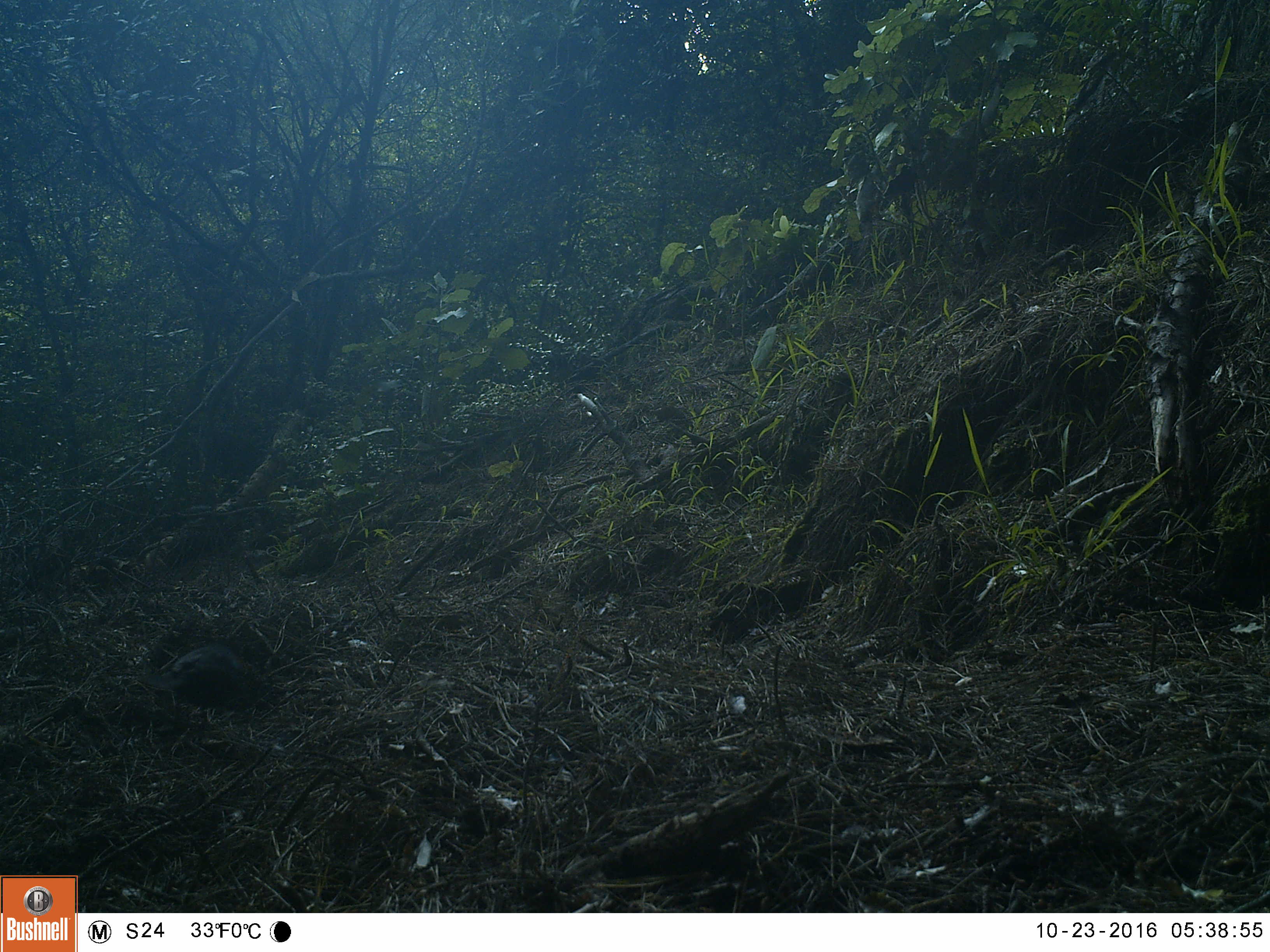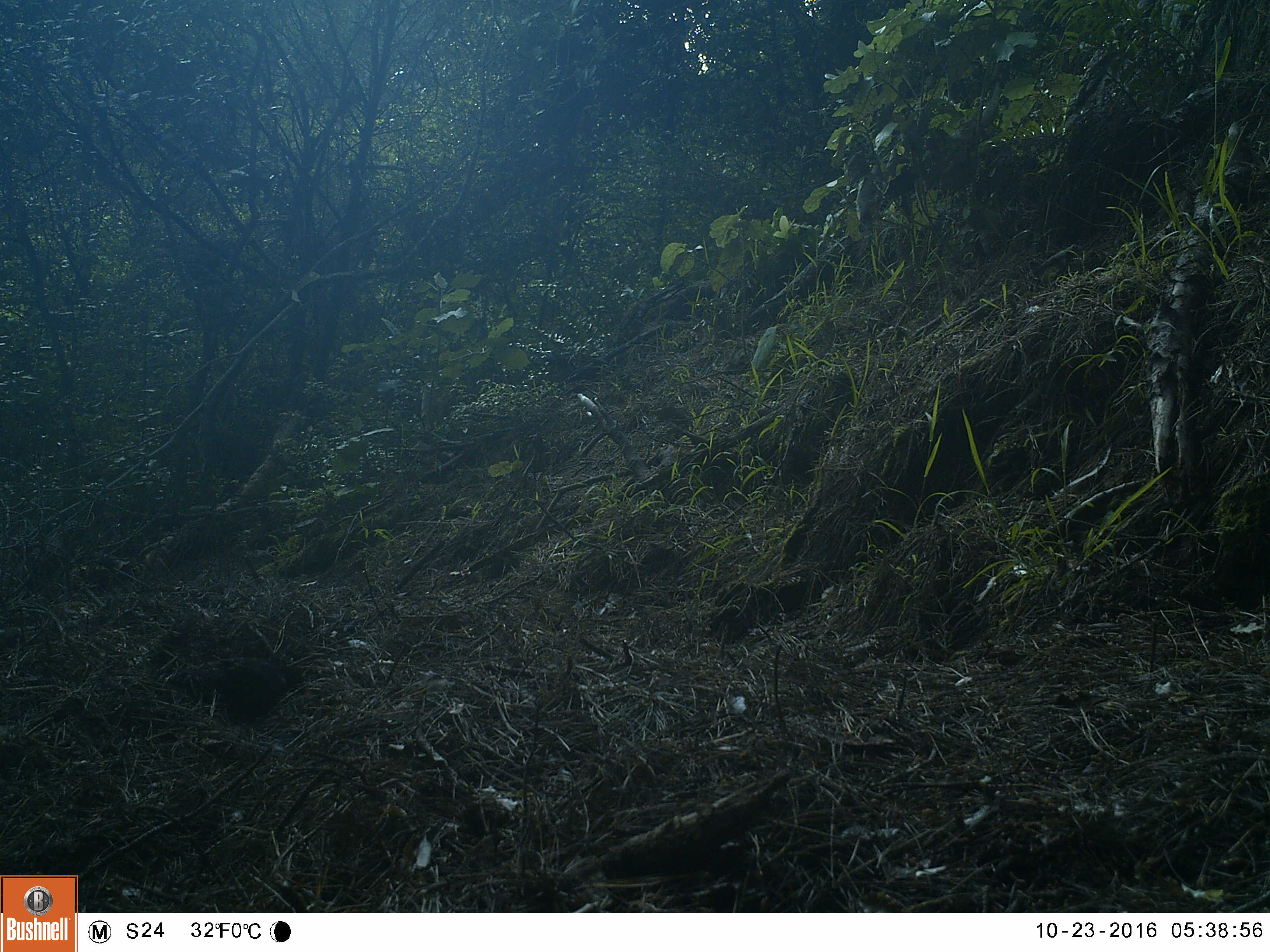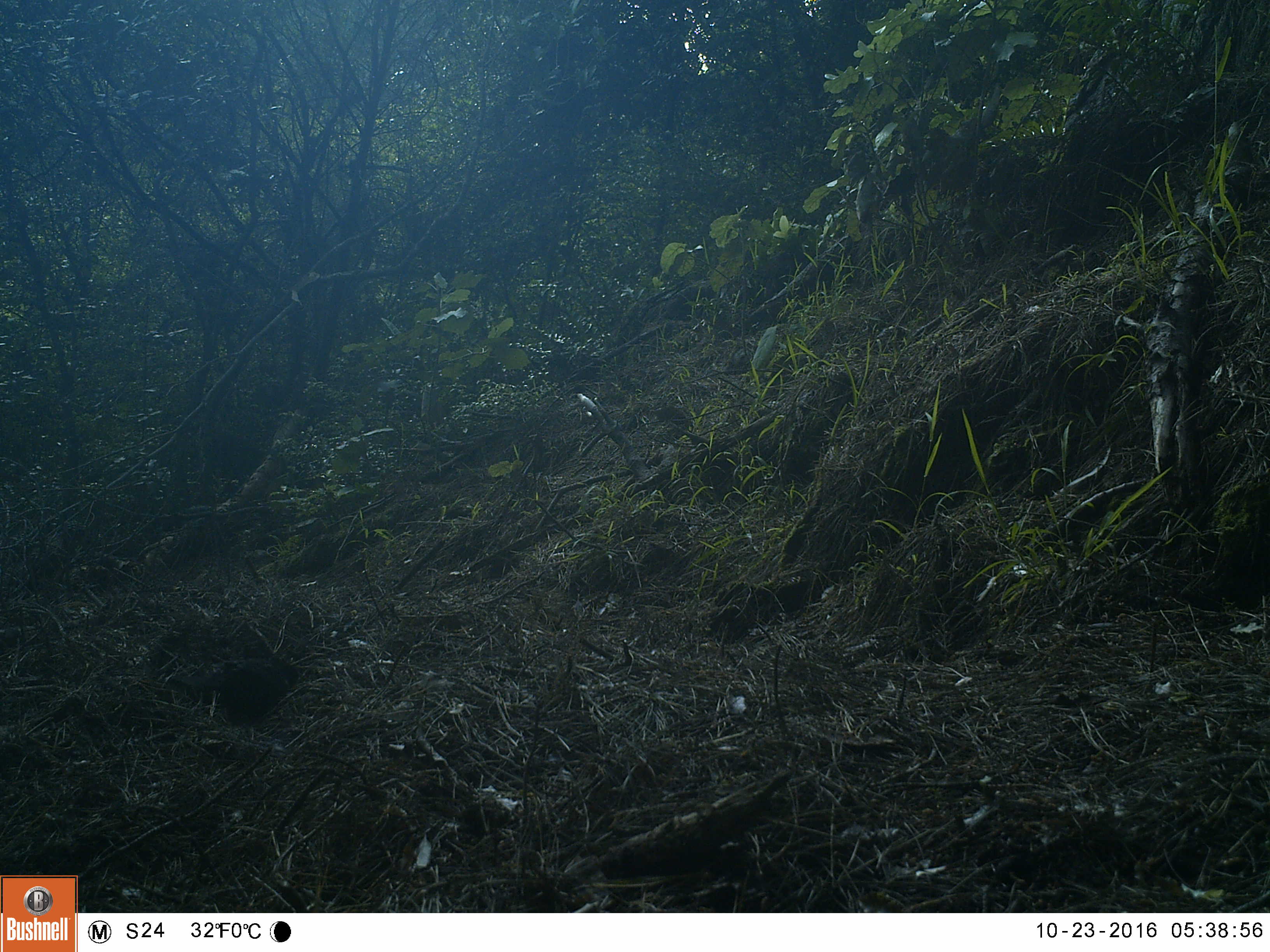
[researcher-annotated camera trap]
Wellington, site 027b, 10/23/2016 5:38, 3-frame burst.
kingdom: Animalia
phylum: Chordata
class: Aves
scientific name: Aves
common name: bird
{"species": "bird (Aves)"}